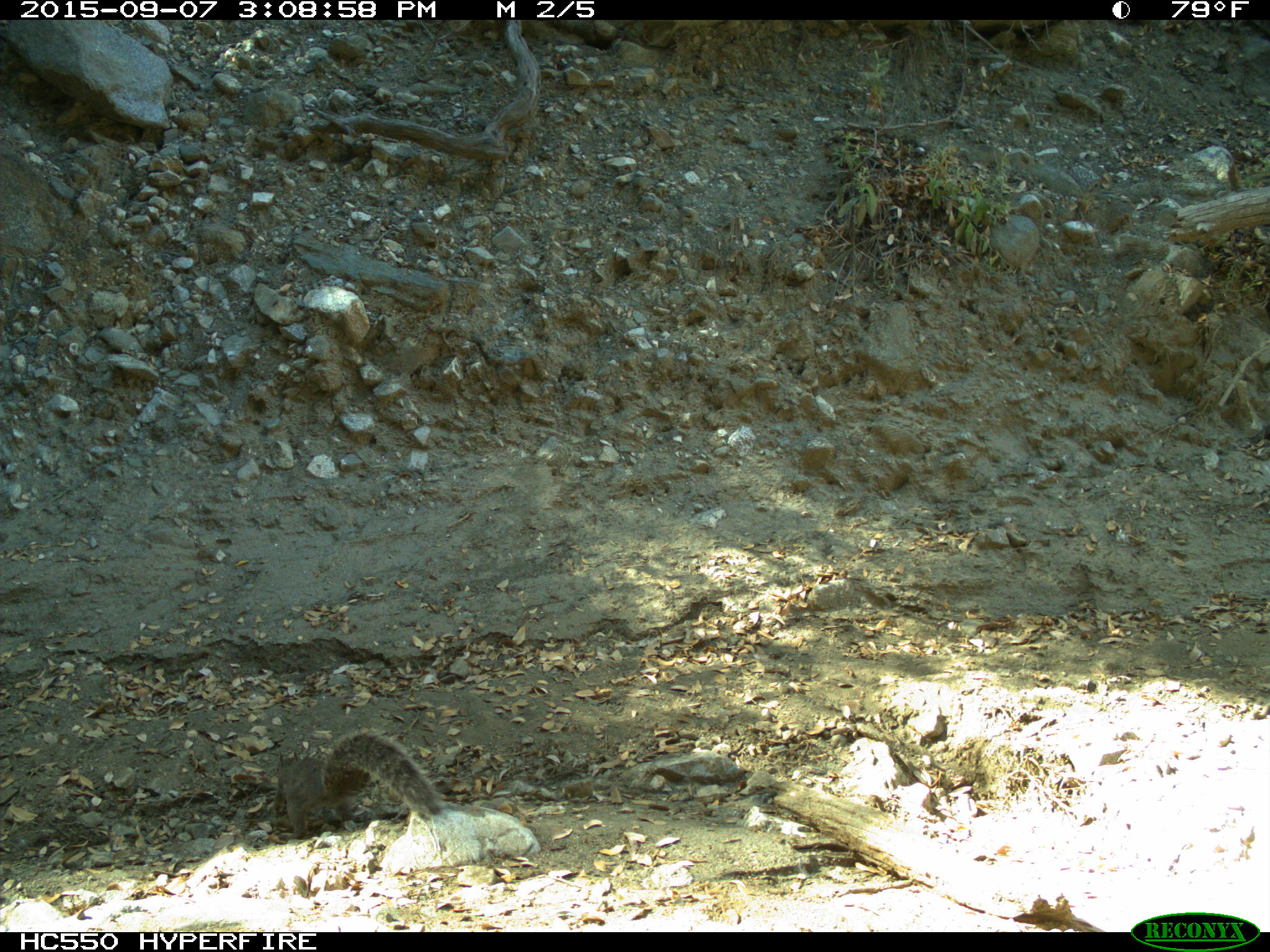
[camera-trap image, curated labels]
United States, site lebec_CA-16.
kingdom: Animalia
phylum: Chordata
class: Mammalia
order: Rodentia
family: Sciuridae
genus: Sciurus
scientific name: Sciurus carolinensis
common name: eastern gray squirrel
Sciurus carolinensis (eastern gray squirrel).